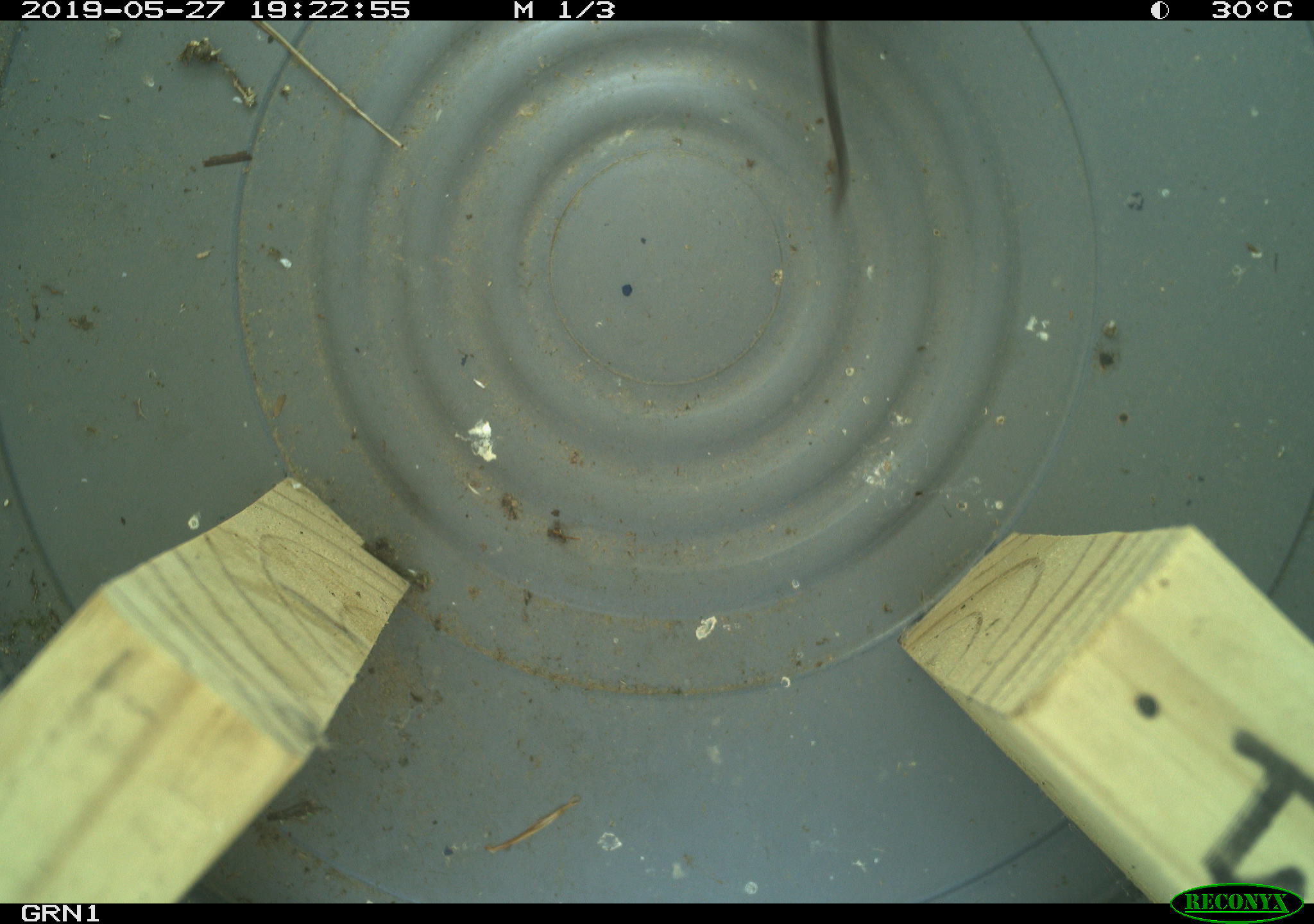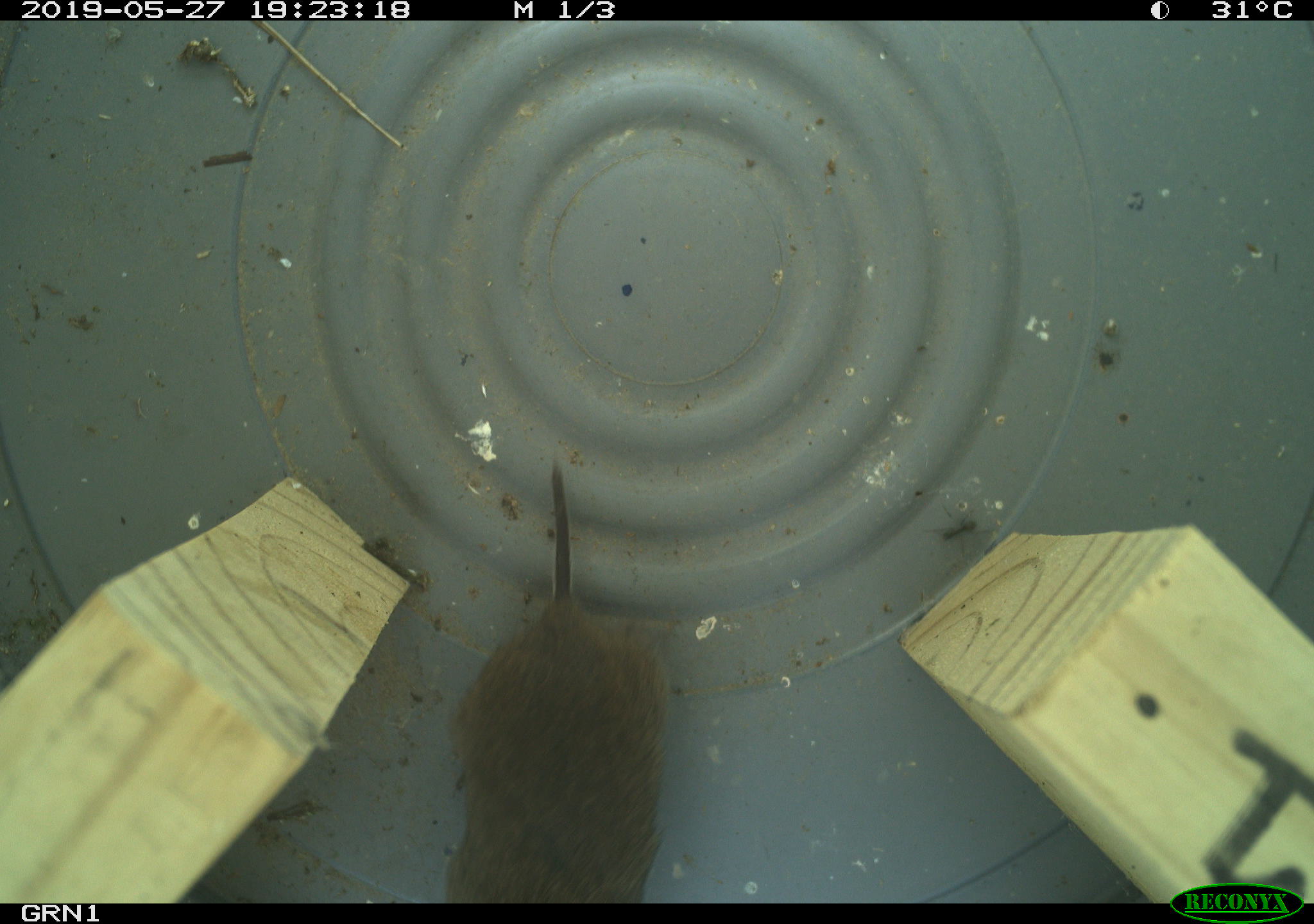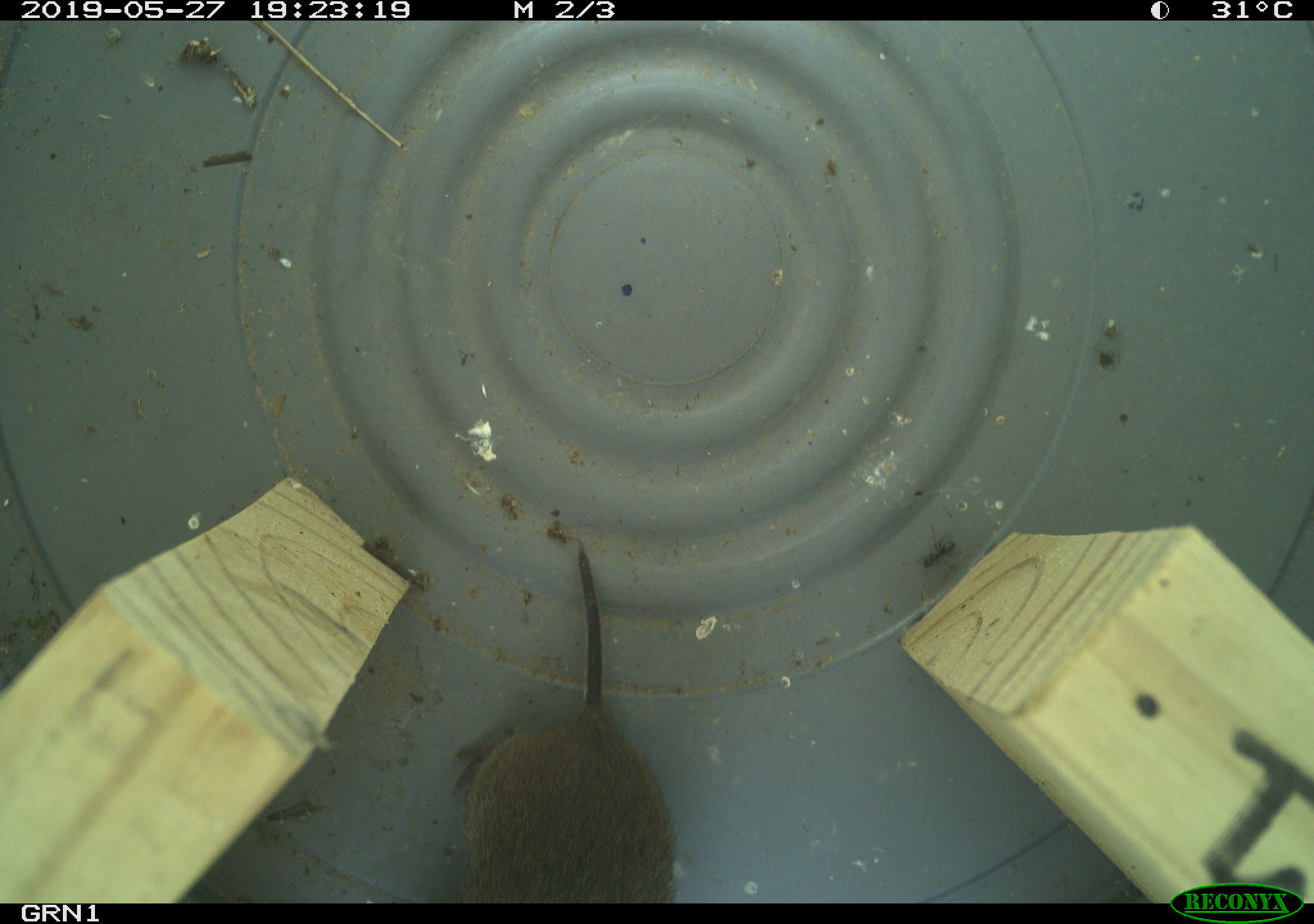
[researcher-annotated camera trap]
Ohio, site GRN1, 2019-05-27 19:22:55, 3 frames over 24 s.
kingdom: Animalia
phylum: Chordata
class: Mammalia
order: Rodentia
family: Cricetidae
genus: Microtus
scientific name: Microtus pennsylvanicus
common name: meadow vole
Meadow vole (Microtus pennsylvanicus).